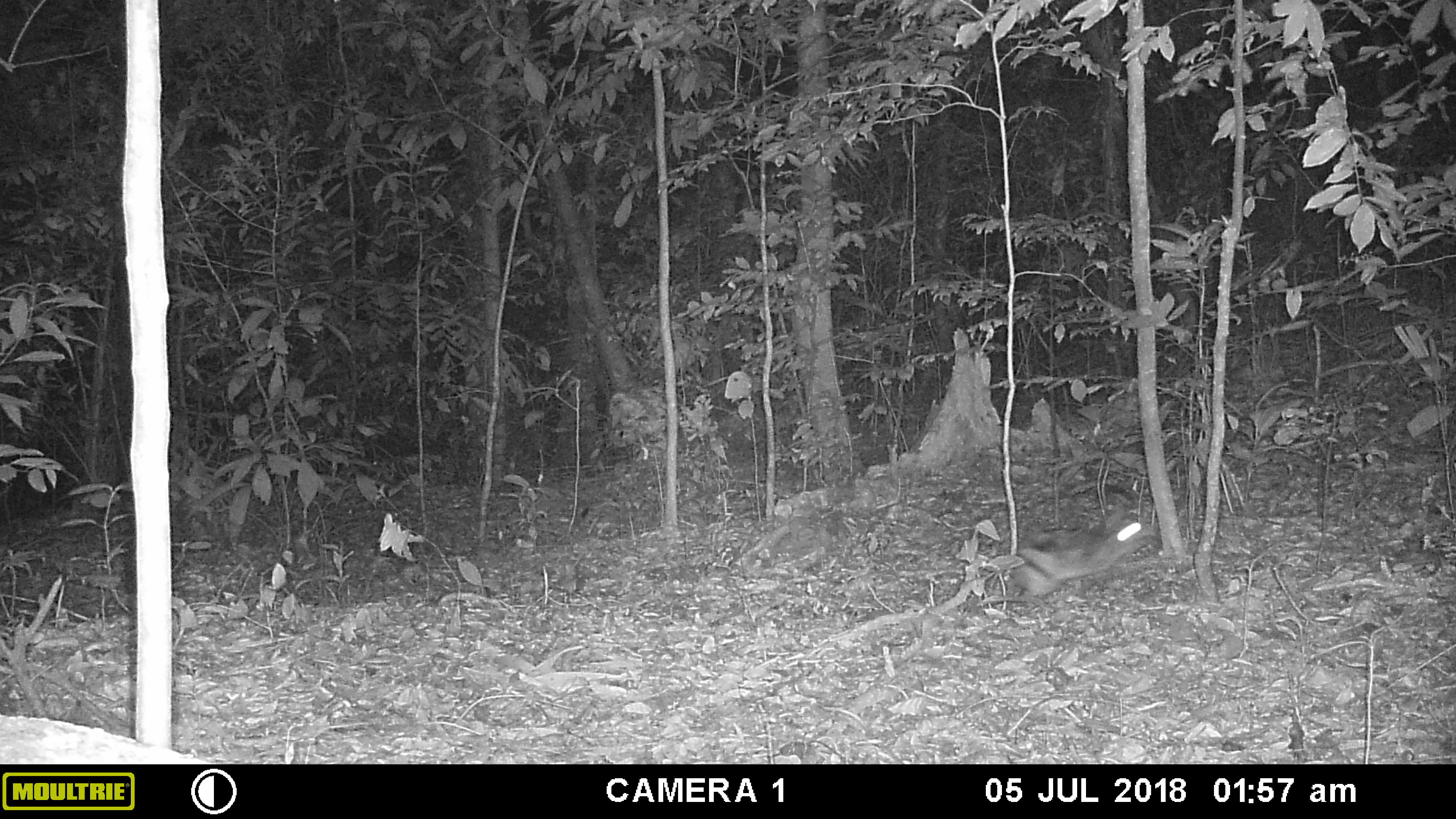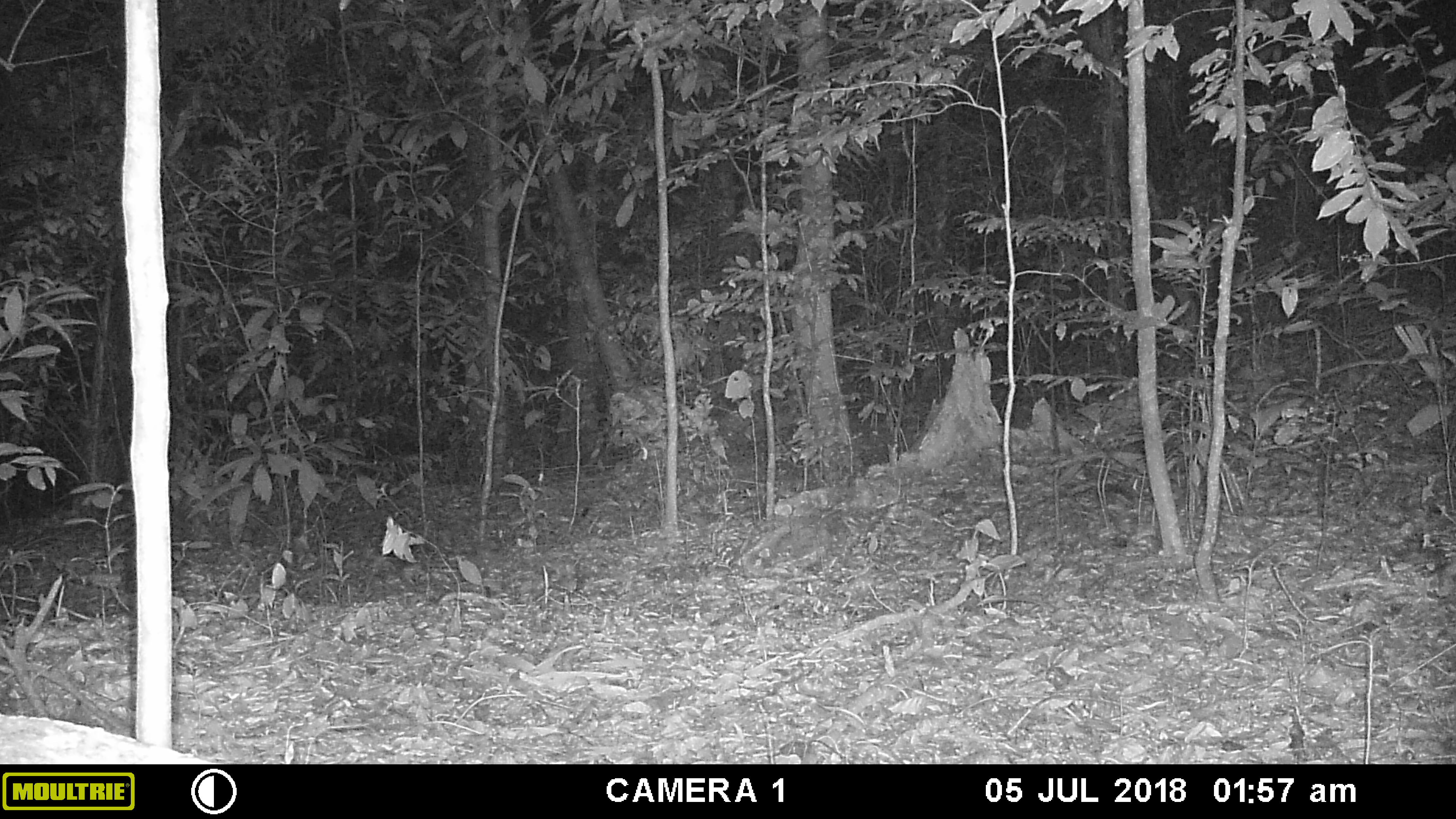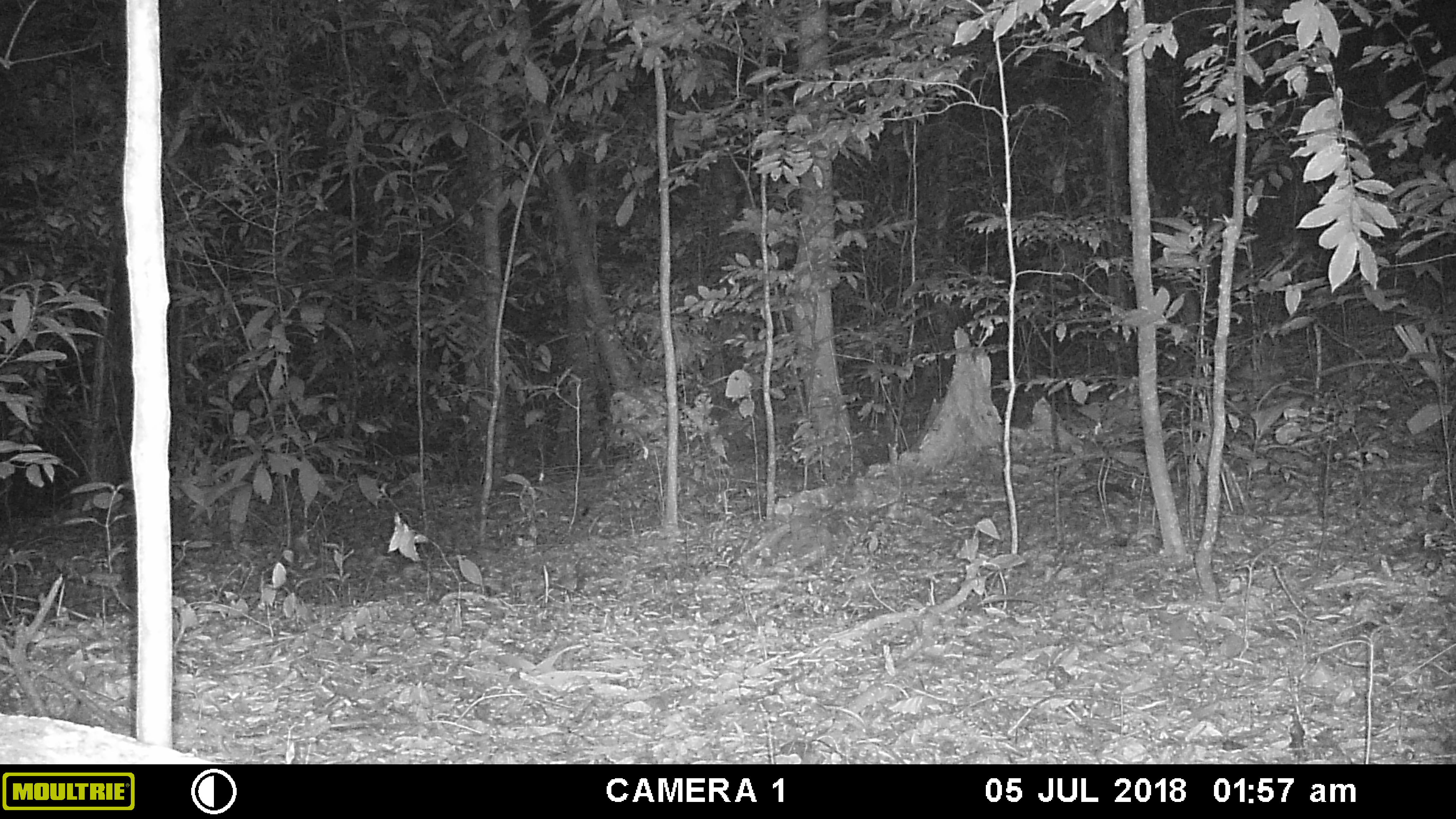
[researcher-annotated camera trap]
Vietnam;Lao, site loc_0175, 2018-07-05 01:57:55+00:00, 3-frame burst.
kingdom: Animalia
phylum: Chordata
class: Mammalia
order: Lagomorpha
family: Leporidae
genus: Nesolagus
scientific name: Nesolagus timminsi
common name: annamite striped rabbit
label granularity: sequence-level